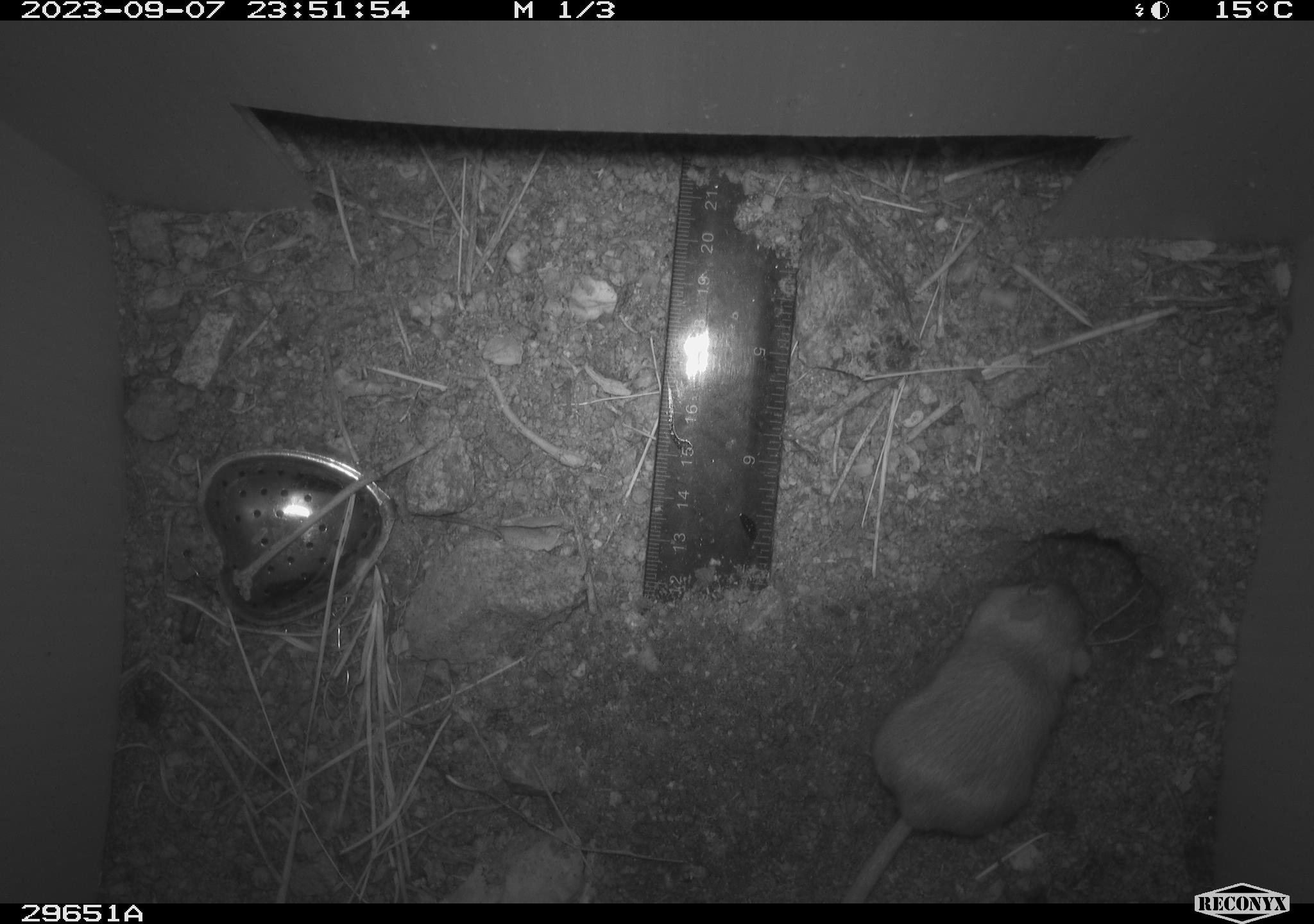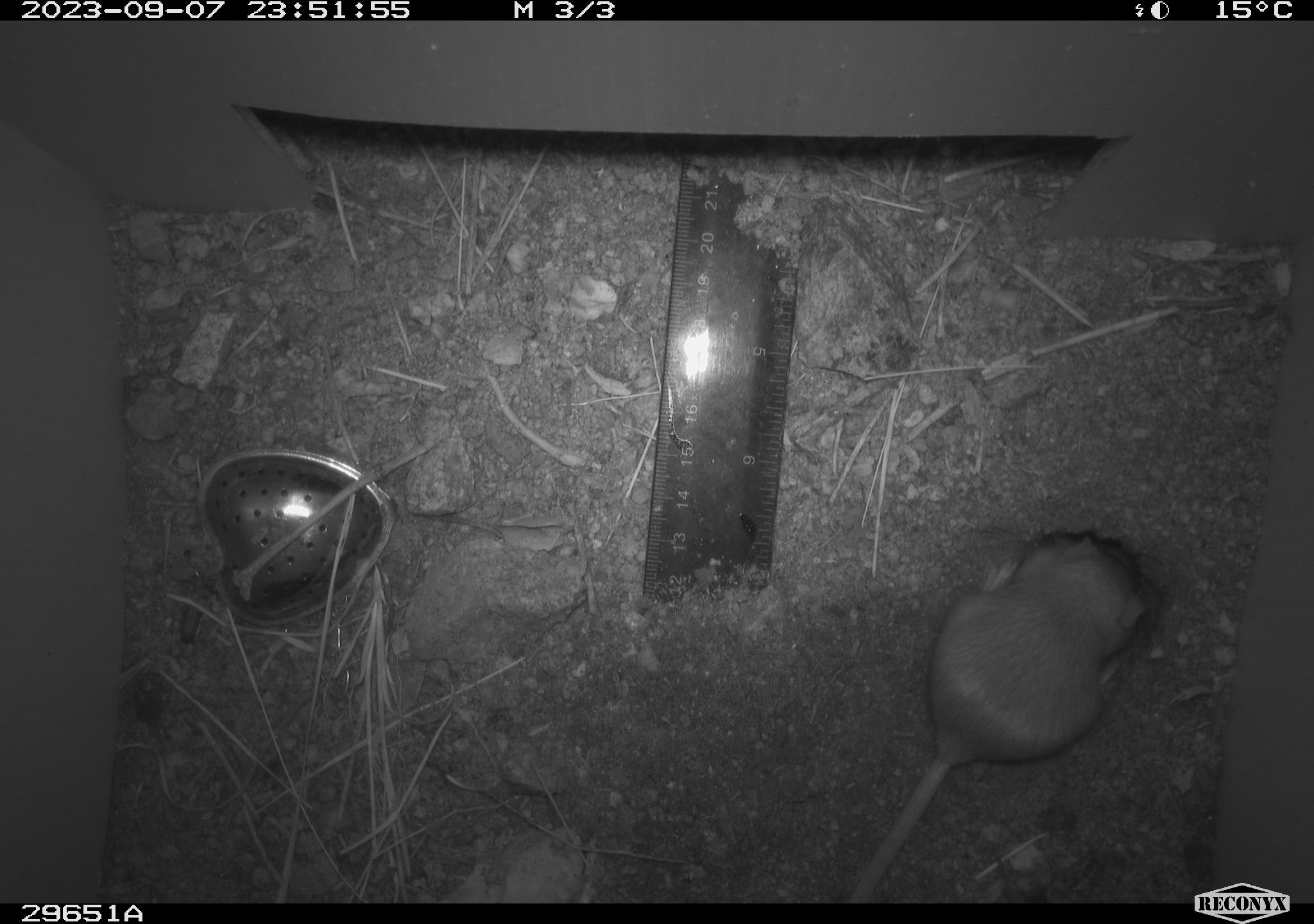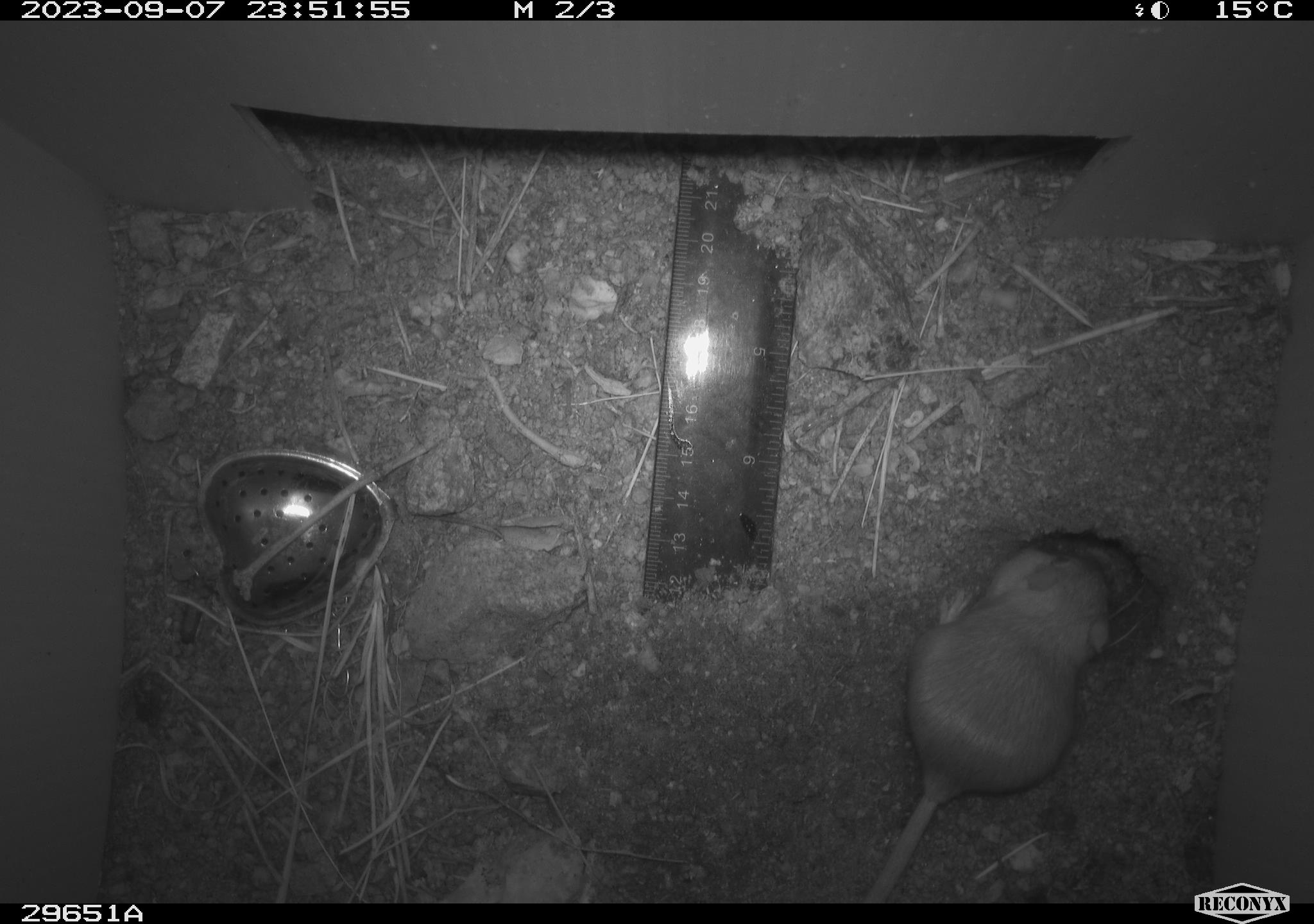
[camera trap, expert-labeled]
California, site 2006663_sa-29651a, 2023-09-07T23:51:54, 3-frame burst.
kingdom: Animalia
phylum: Chordata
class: Mammalia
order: Rodentia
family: Heteromyidae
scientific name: Heteromyidae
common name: kangaroo rats and pocket mice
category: heteromyidae family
Heteromyidae family (kangaroo rats and pocket mice) (Heteromyidae).